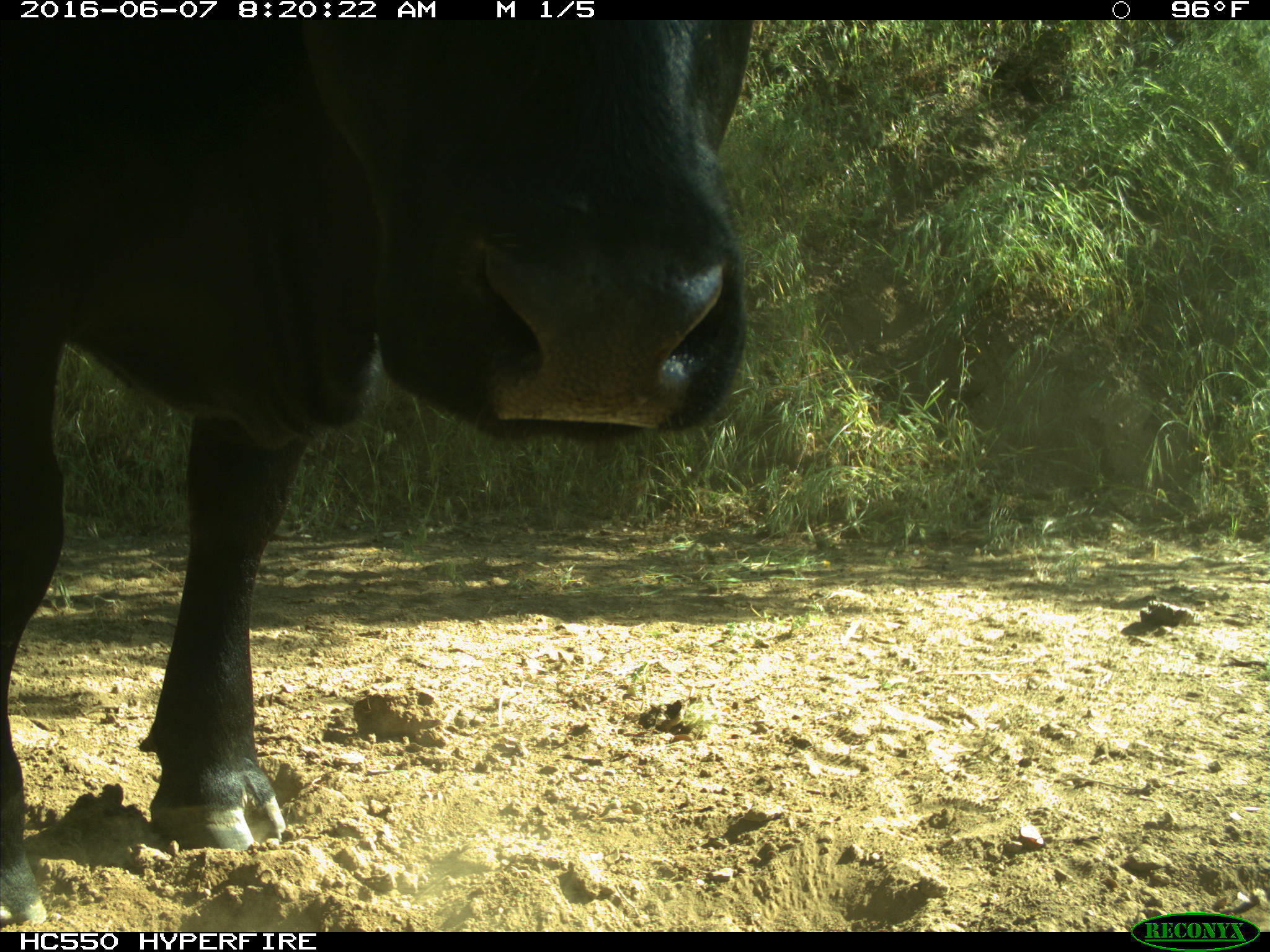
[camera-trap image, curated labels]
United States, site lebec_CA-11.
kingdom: Animalia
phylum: Chordata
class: Mammalia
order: Artiodactyla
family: Bovidae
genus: Bos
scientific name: Bos taurus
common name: domestic cow